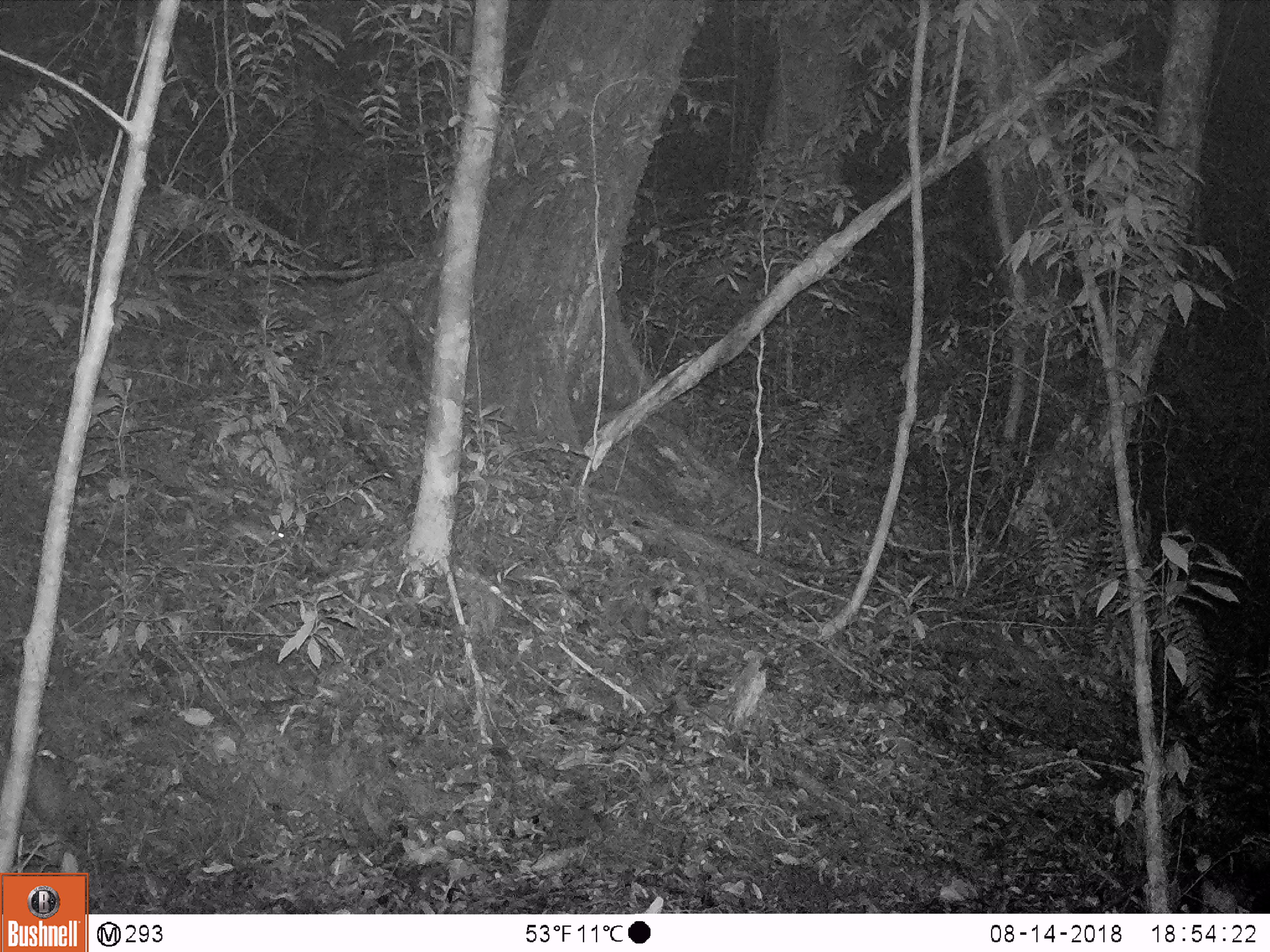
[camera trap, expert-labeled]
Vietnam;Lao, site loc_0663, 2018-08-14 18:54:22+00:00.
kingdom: Animalia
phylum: Chordata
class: Mammalia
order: Rodentia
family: Muridae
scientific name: Muridae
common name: old-world mice and rats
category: unidentified murid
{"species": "unidentified murid (old-world mice and rats) (Muridae)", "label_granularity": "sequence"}